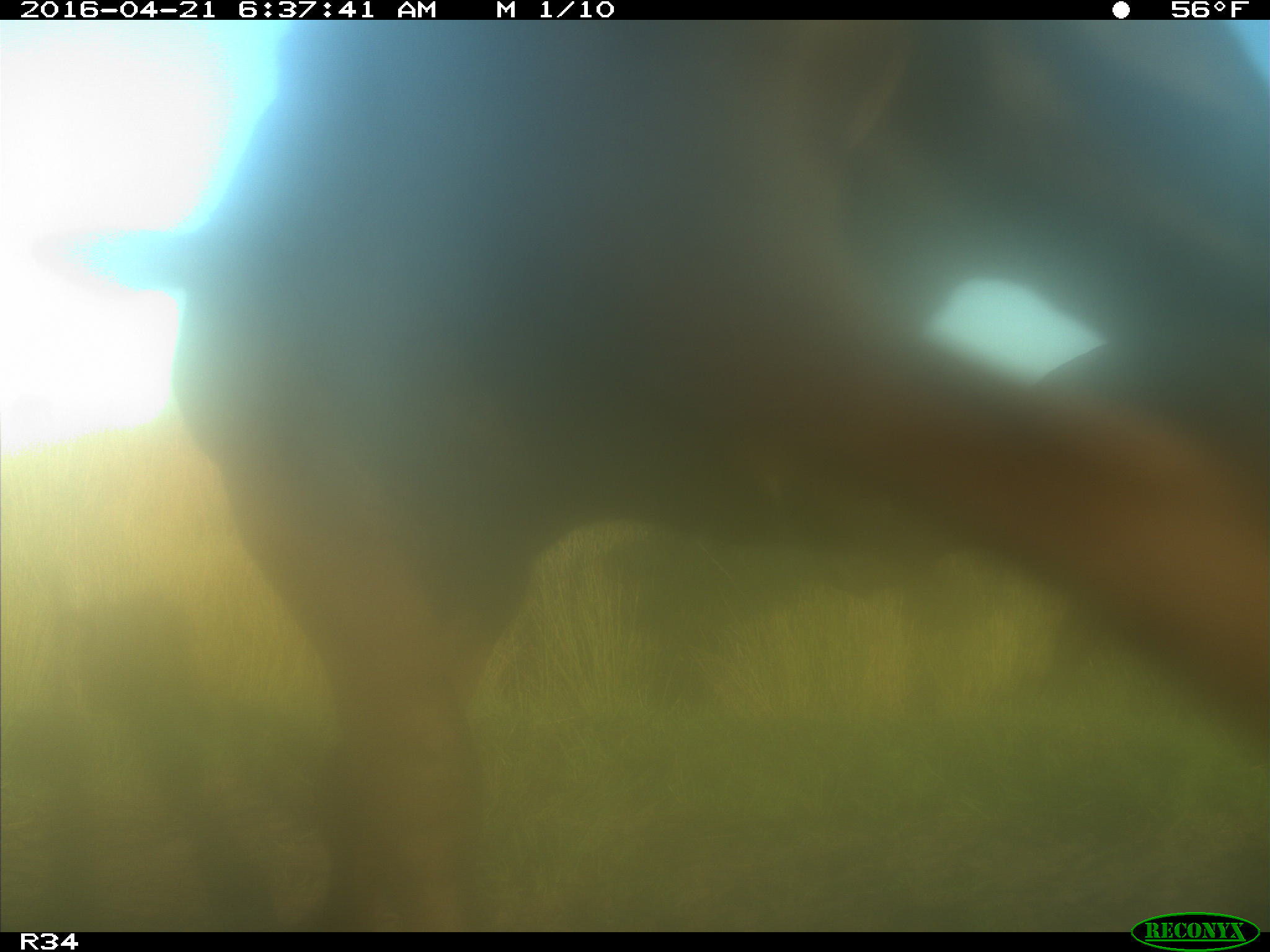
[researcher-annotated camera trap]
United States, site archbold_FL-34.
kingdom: Animalia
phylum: Chordata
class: Mammalia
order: Artiodactyla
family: Bovidae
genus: Bos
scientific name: Bos taurus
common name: domestic cow